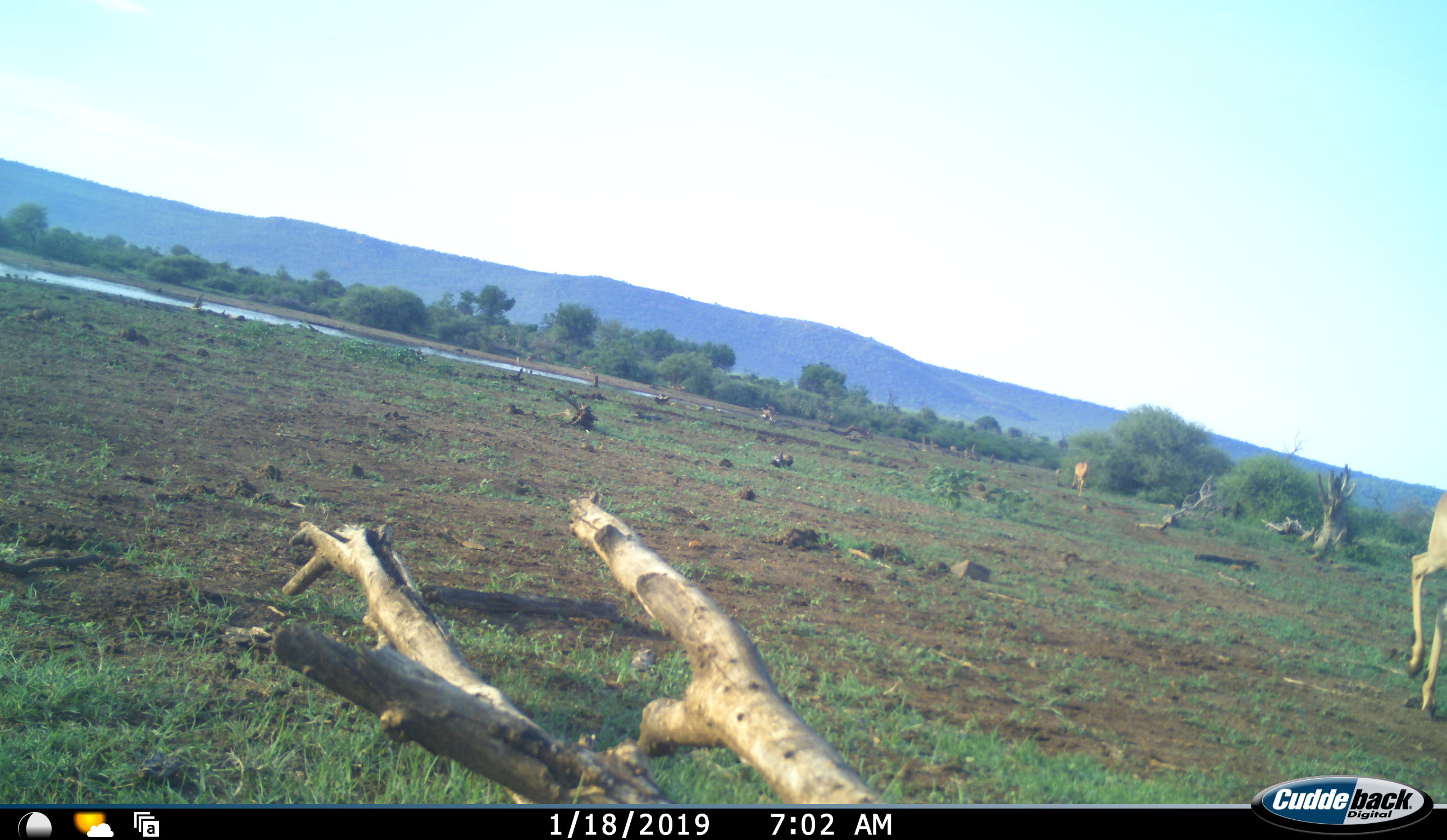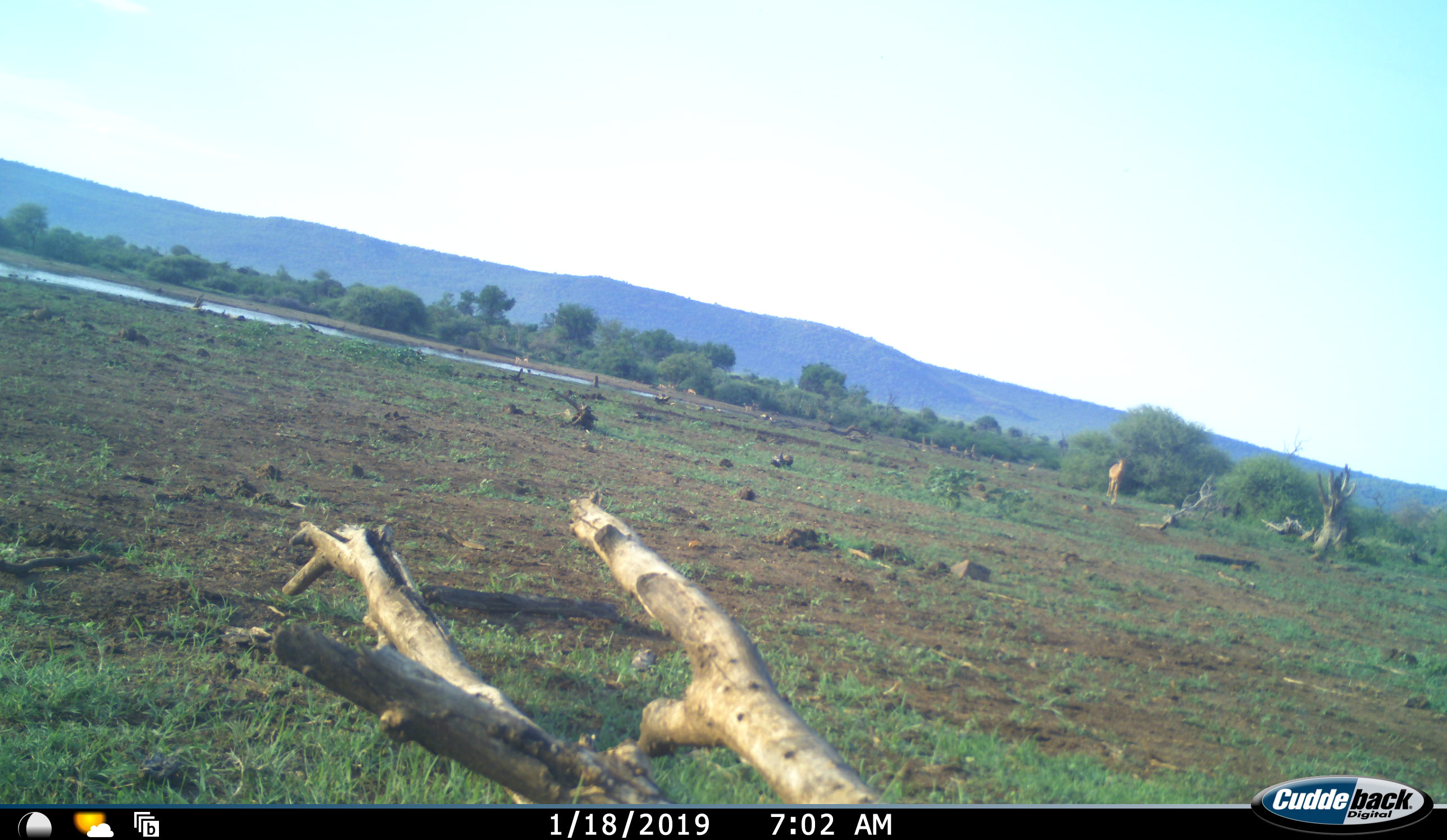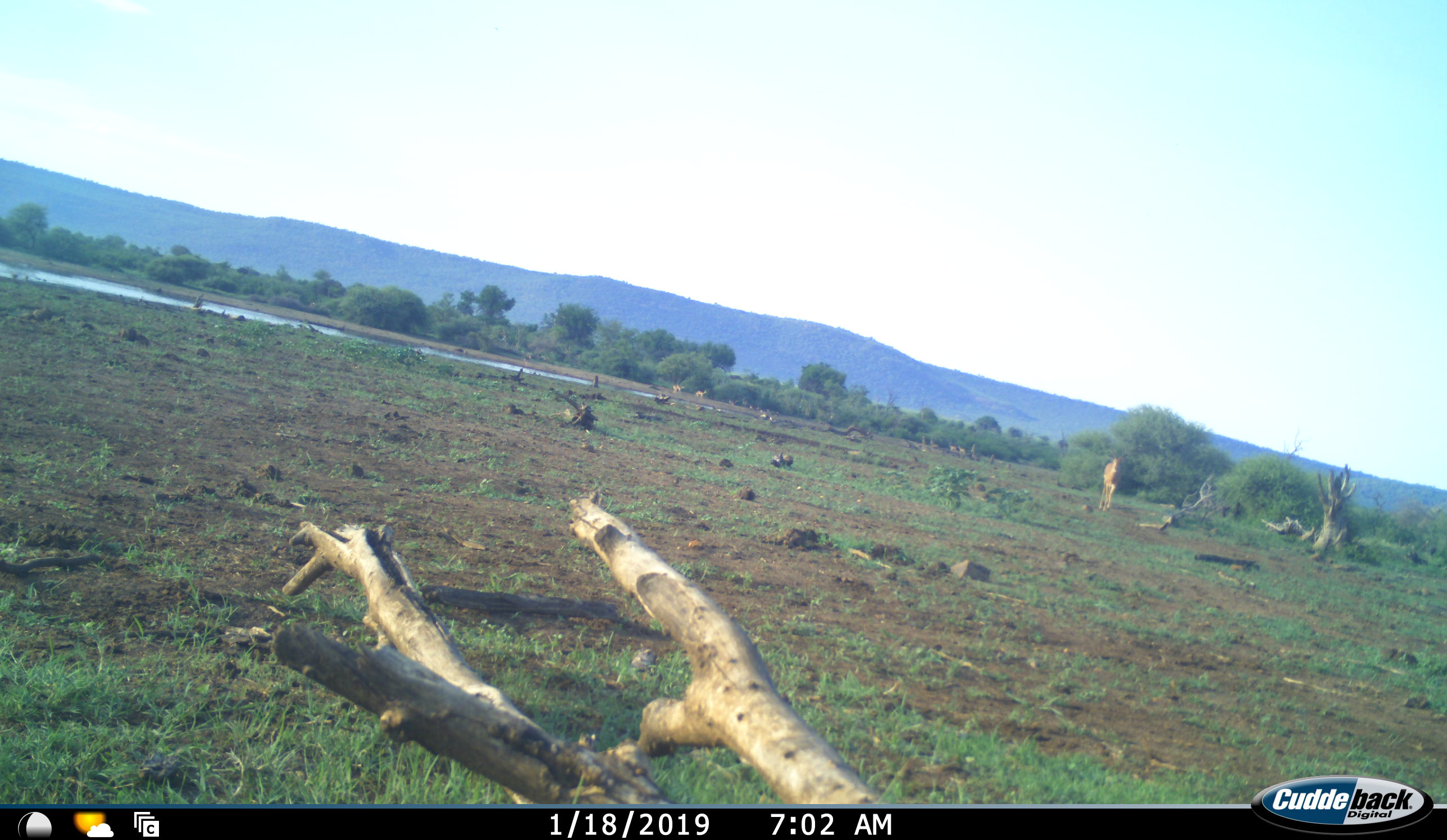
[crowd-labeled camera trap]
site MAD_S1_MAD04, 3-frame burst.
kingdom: Animalia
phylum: Chordata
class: Mammalia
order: Artiodactyla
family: Bovidae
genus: Aepyceros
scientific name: Aepyceros melampus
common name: impala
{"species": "impala (Aepyceros melampus)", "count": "5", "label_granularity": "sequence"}